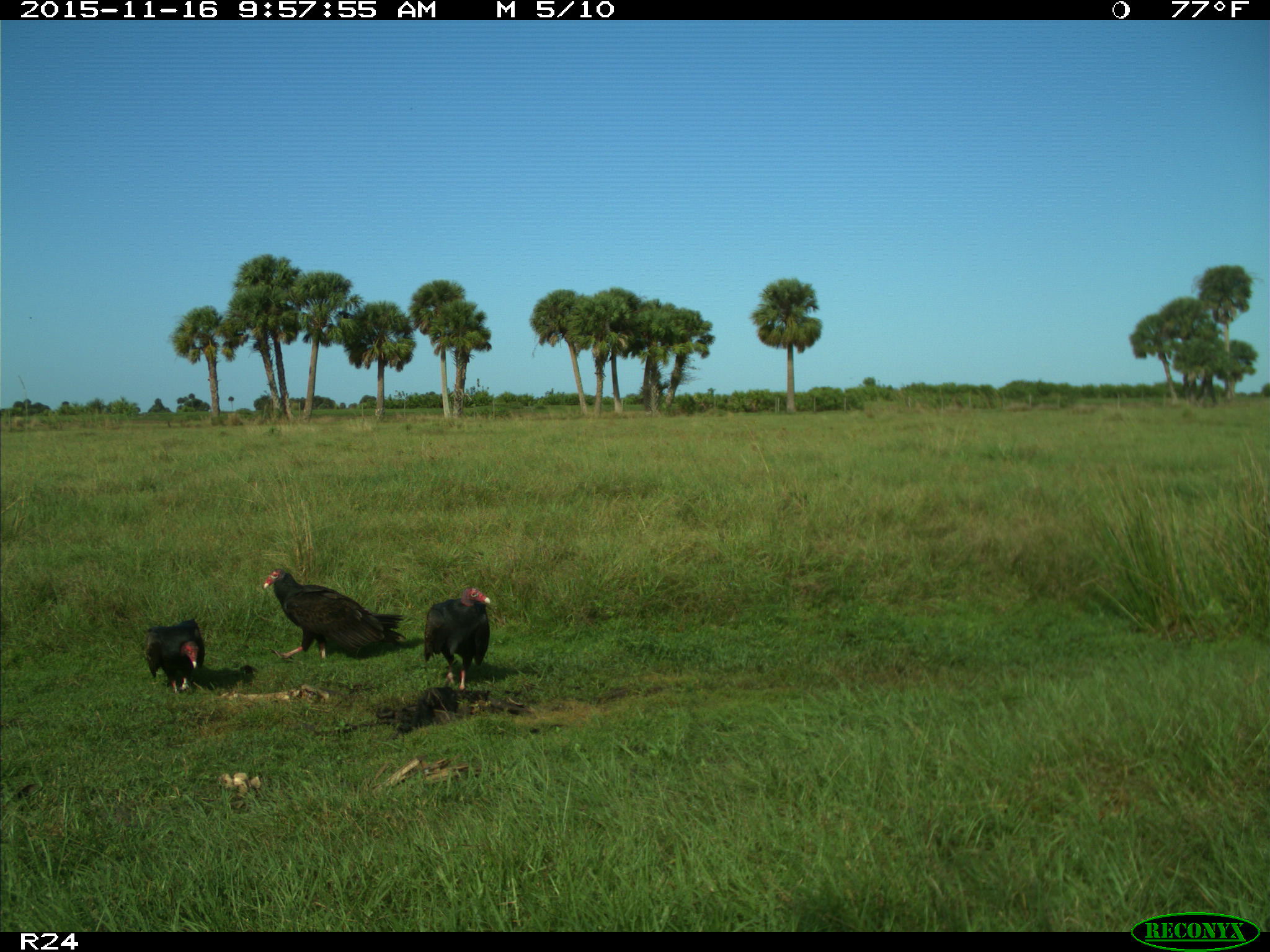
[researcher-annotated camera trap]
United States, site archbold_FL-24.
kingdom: Animalia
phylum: Chordata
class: Aves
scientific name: Aves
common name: birds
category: unidentified bird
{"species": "unidentified bird (birds) (Aves)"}